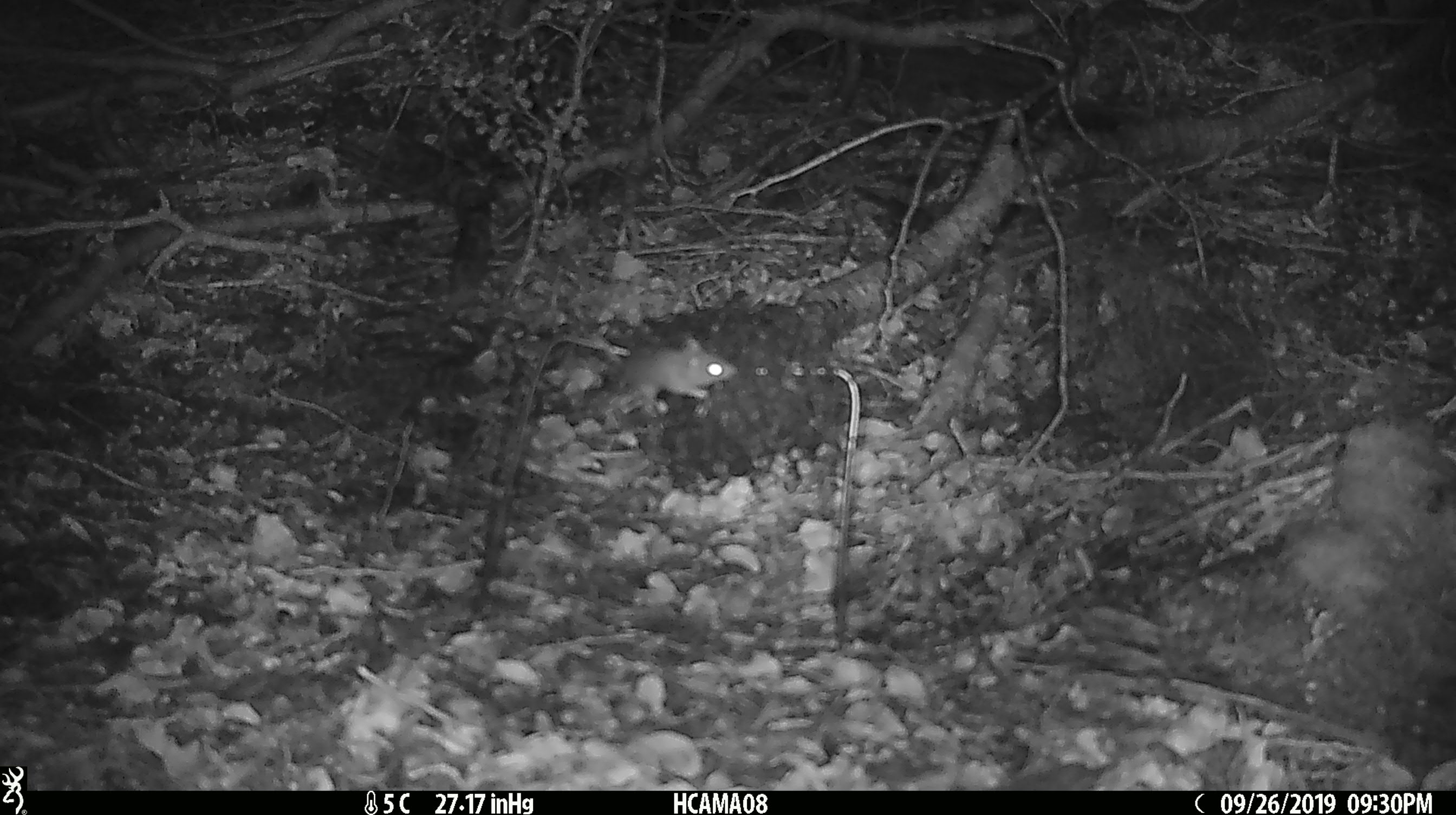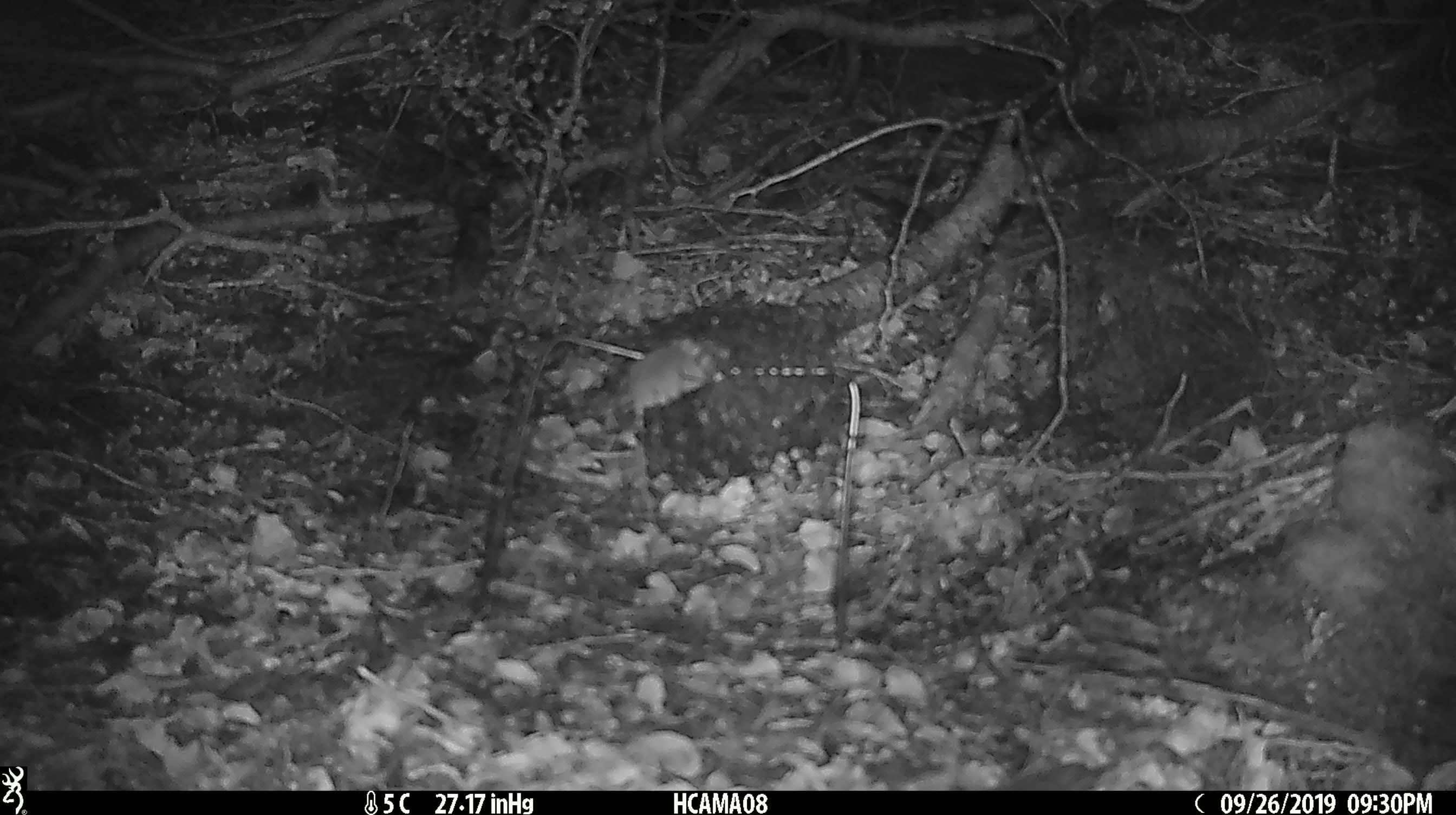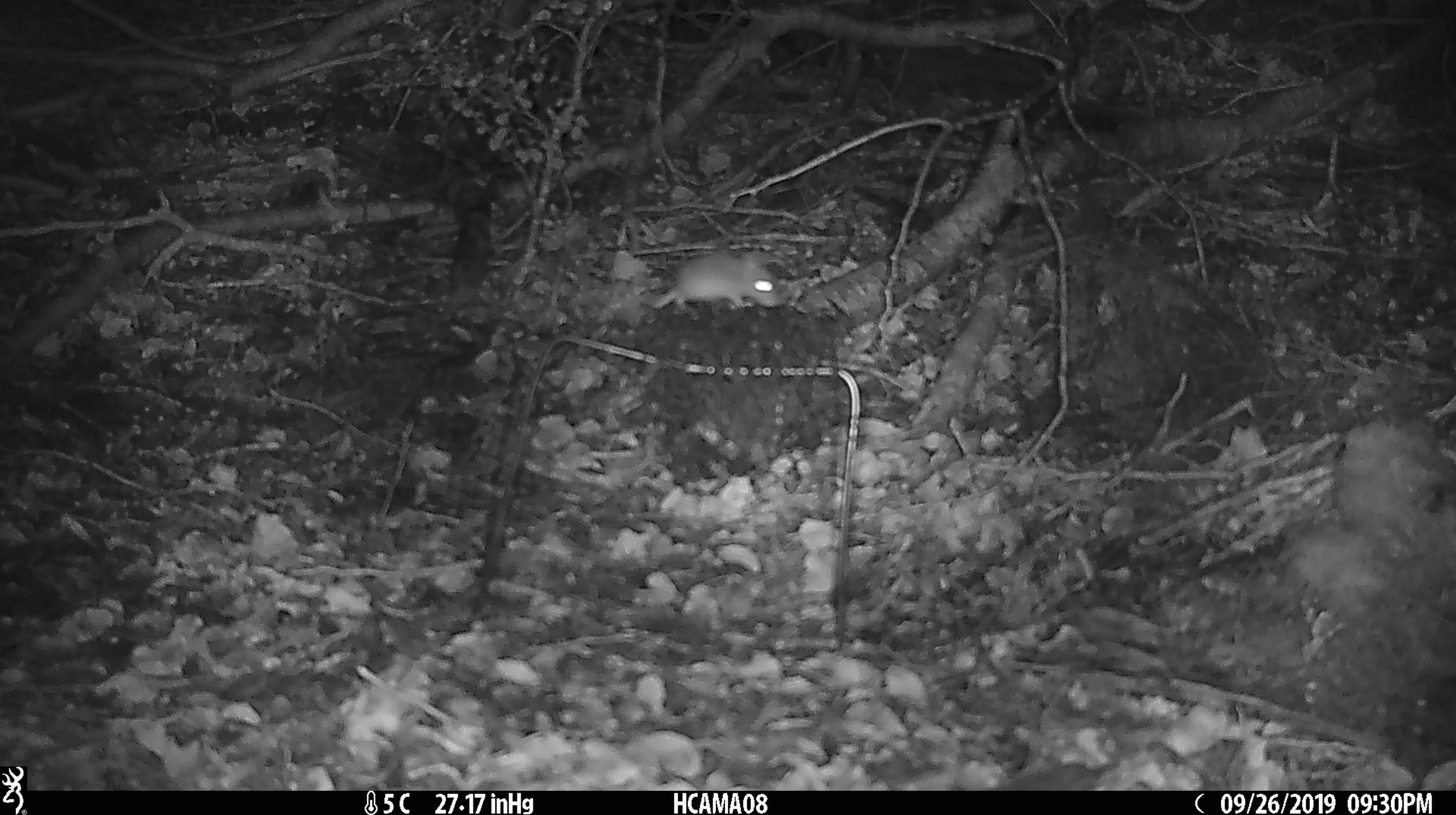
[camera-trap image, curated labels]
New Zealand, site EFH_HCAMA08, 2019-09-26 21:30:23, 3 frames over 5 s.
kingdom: Animalia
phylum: Chordata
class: Mammalia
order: Rodentia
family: Muridae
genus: Mus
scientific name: Mus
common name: mouse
Mouse (Mus).